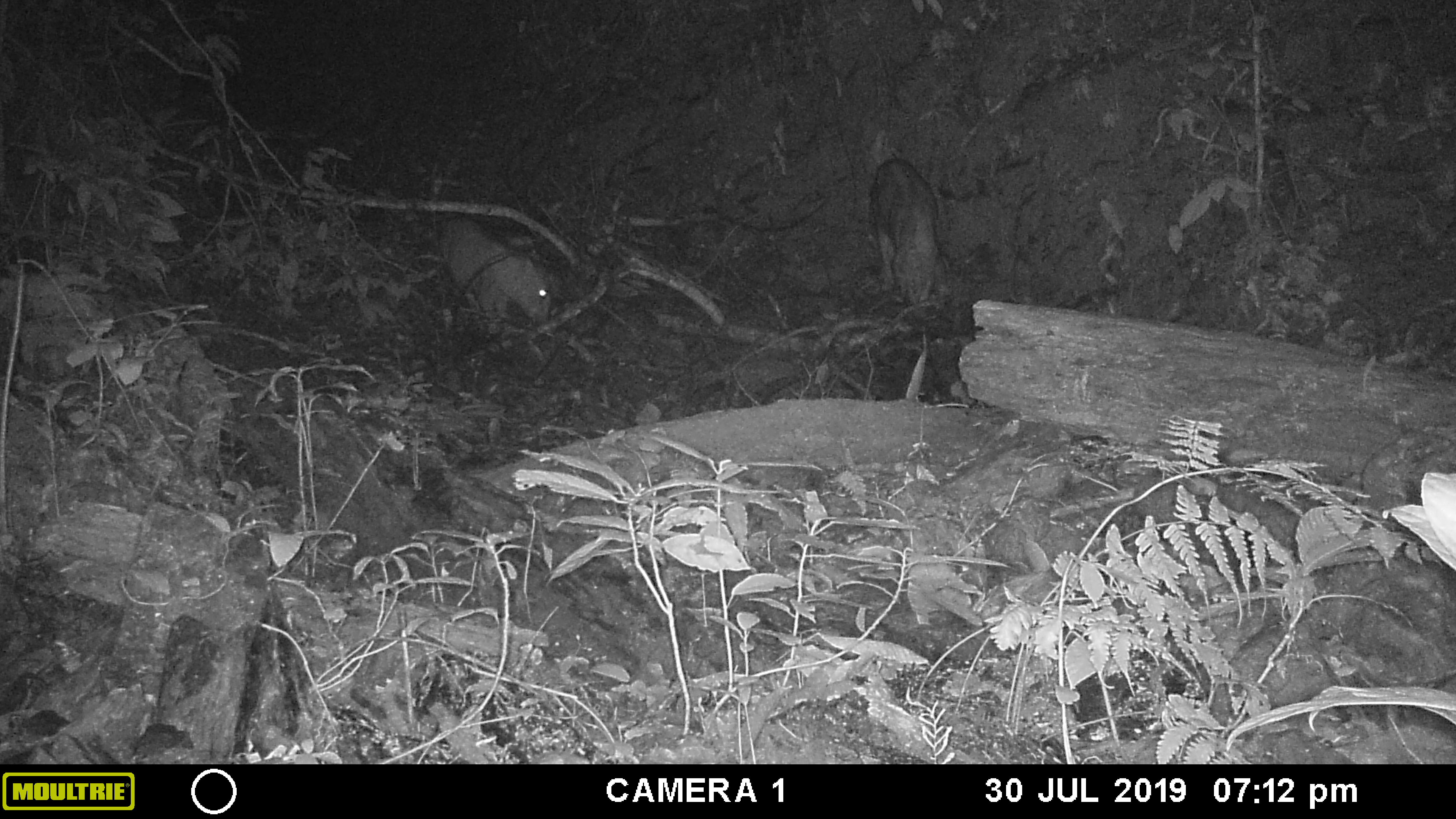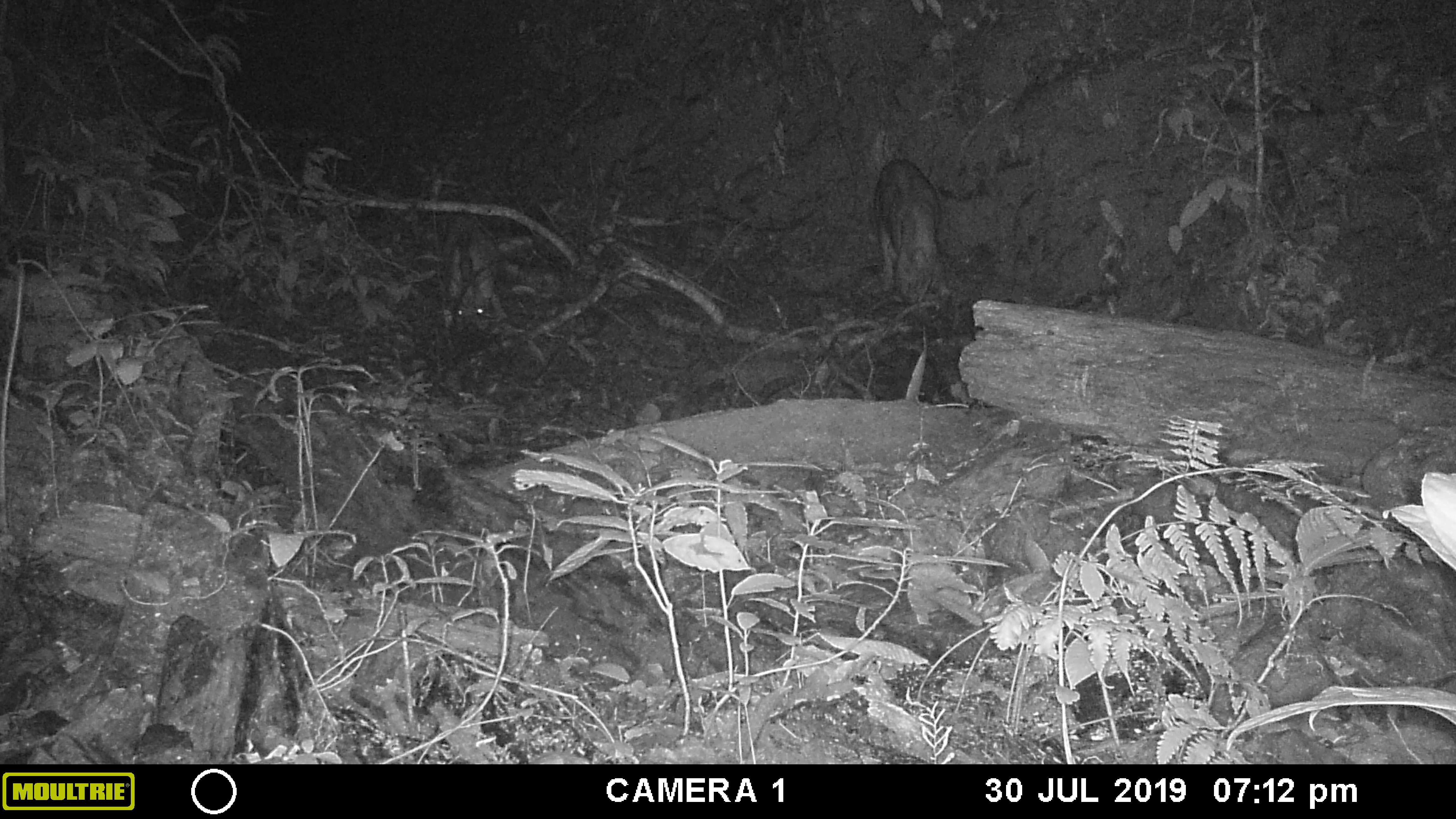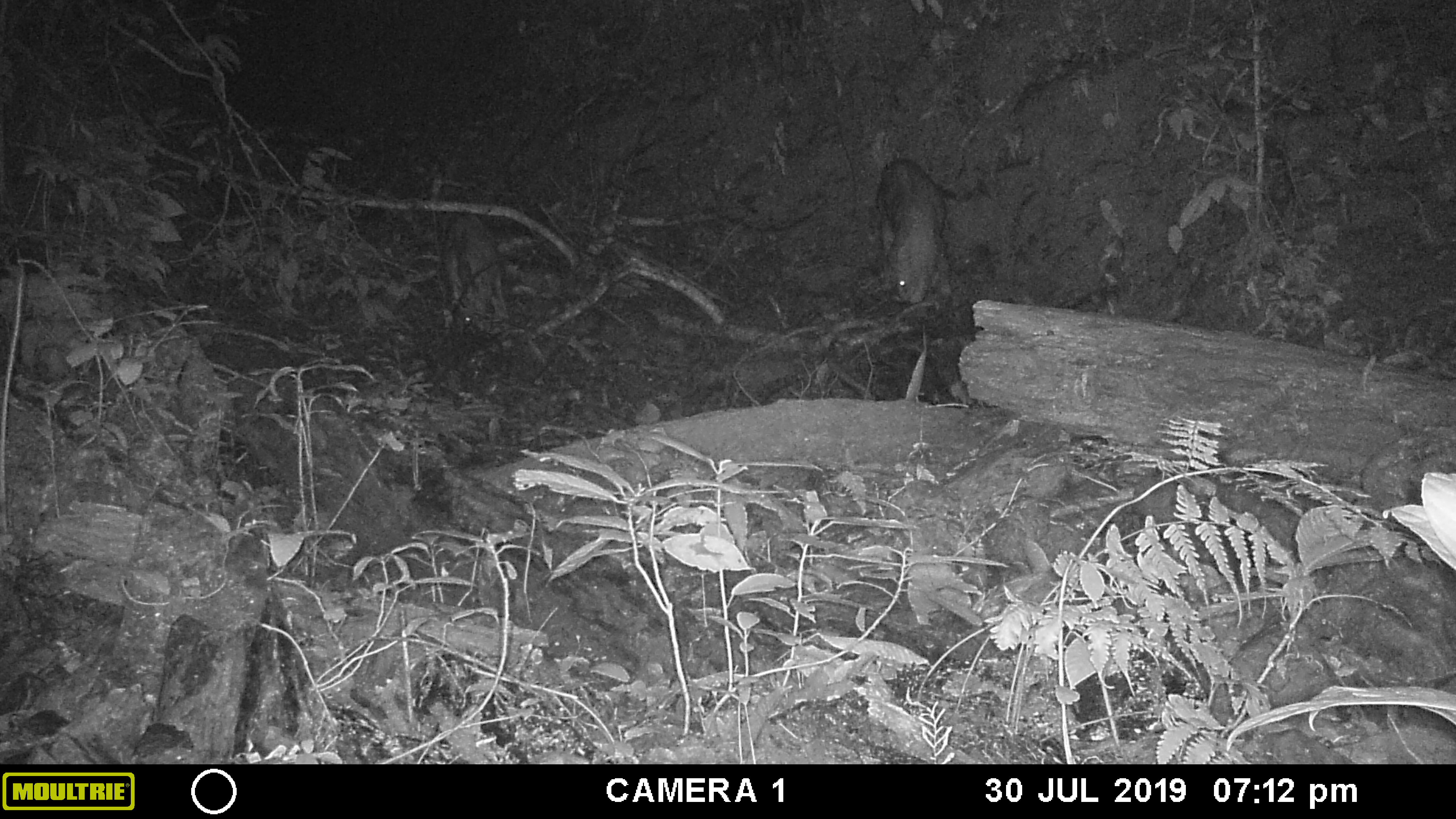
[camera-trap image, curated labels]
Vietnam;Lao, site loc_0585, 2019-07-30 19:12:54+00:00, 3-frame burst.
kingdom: Animalia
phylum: Chordata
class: Mammalia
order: Artiodactyla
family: Suidae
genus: Sus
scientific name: Sus scrofa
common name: eurasian wild pig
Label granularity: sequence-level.